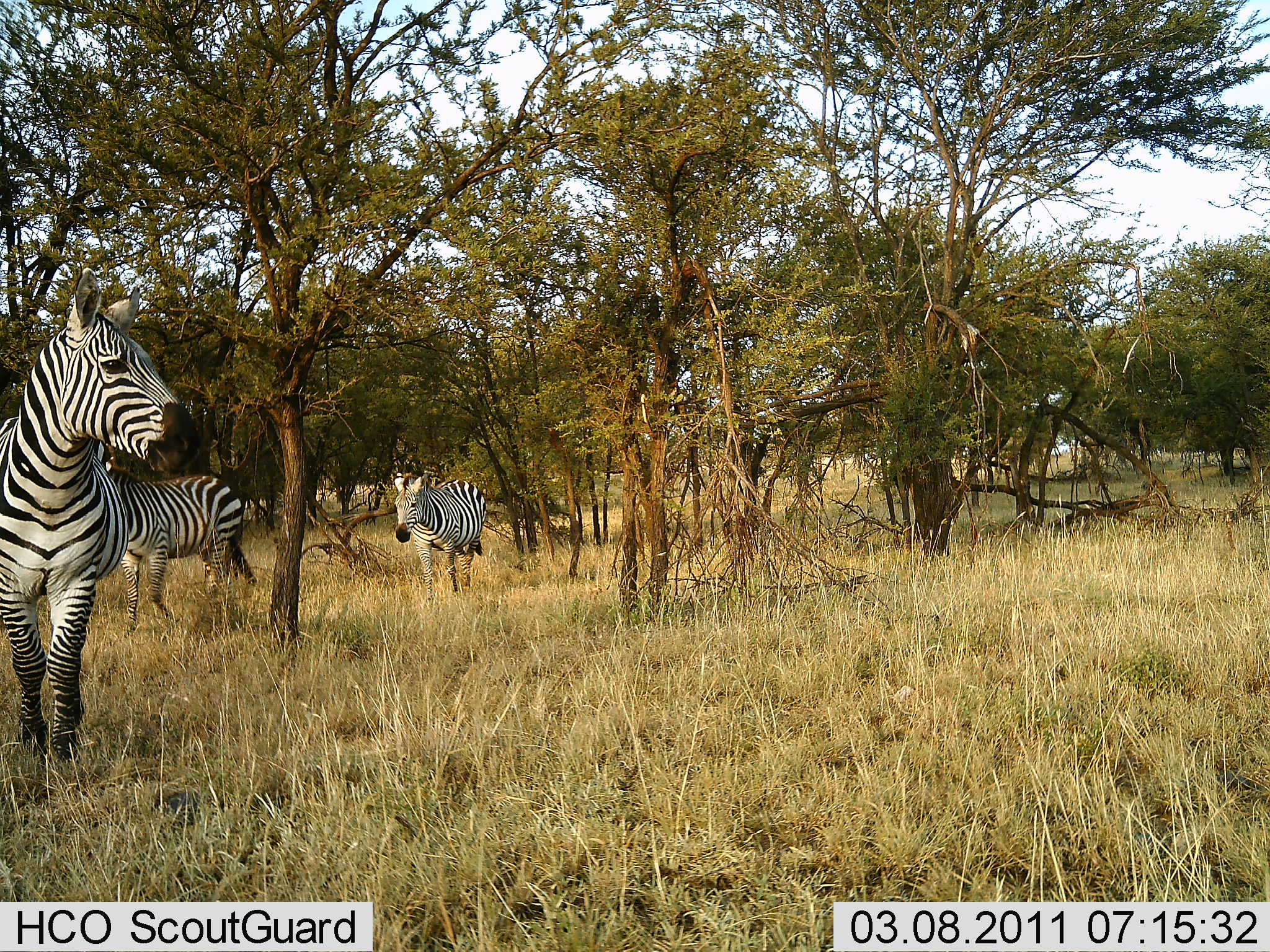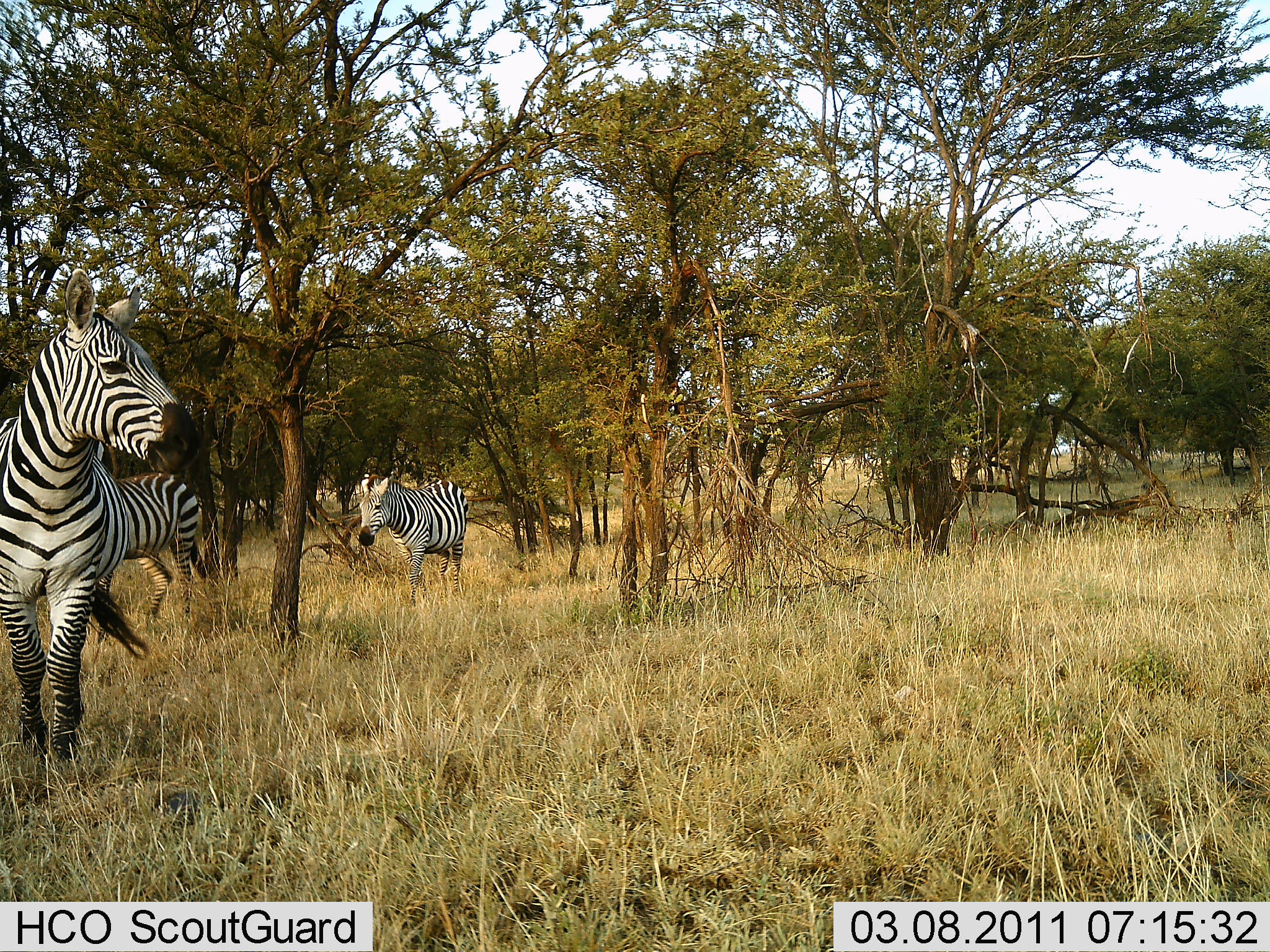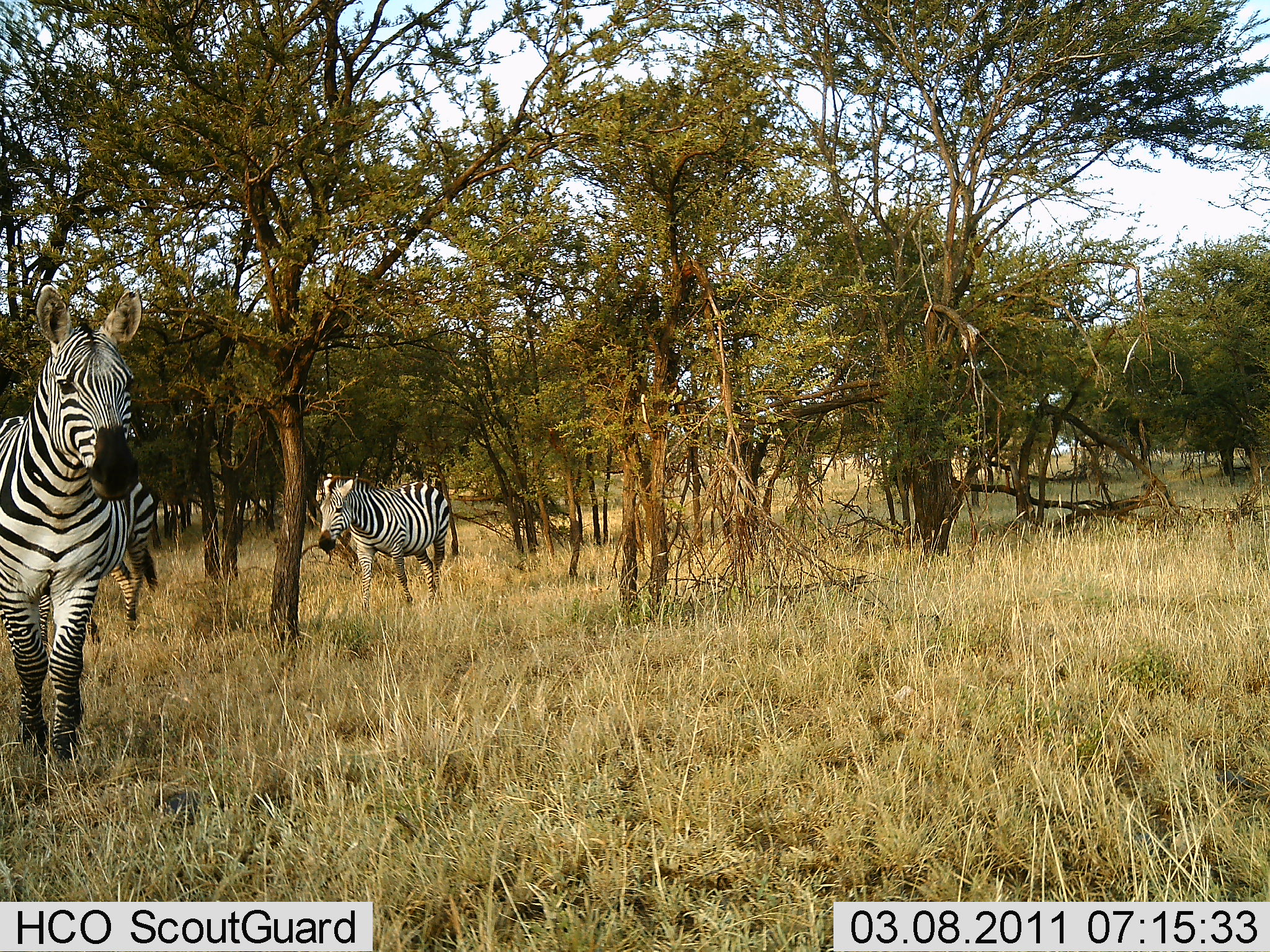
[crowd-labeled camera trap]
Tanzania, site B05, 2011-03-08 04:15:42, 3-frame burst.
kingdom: Animalia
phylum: Chordata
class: Mammalia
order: Perissodactyla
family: Equidae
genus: Equus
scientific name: Equus quagga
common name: plains zebra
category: zebra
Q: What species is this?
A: Zebra (plains zebra) (Equus quagga).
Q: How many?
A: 3.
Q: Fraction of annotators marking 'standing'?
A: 57%.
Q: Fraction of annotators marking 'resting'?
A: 0%.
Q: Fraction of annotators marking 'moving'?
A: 79%.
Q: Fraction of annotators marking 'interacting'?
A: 0%.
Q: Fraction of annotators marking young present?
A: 0%.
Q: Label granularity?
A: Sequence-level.